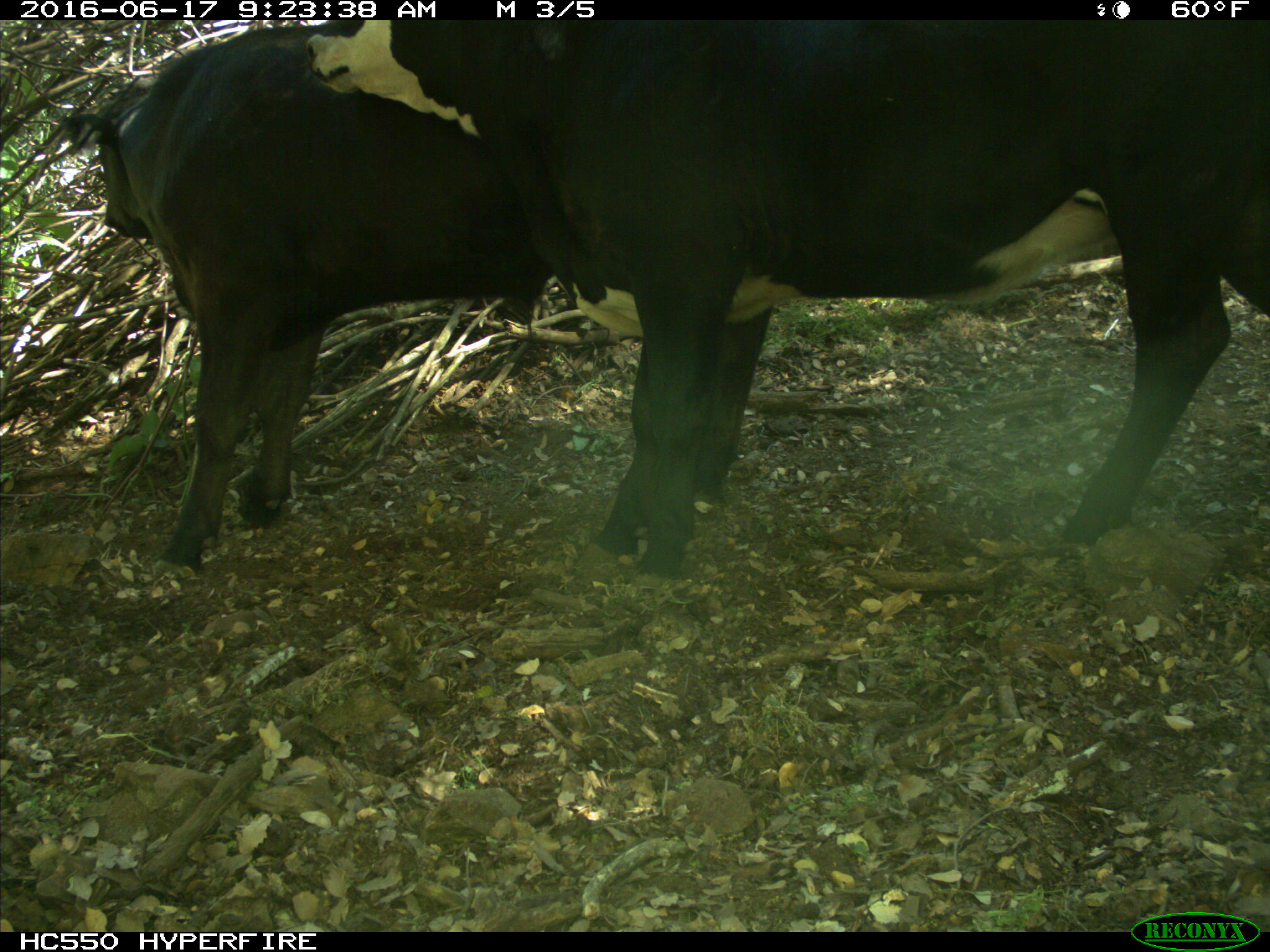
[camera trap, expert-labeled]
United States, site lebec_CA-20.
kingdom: Animalia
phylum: Chordata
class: Mammalia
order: Artiodactyla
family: Bovidae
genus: Bos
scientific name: Bos taurus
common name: domestic cow